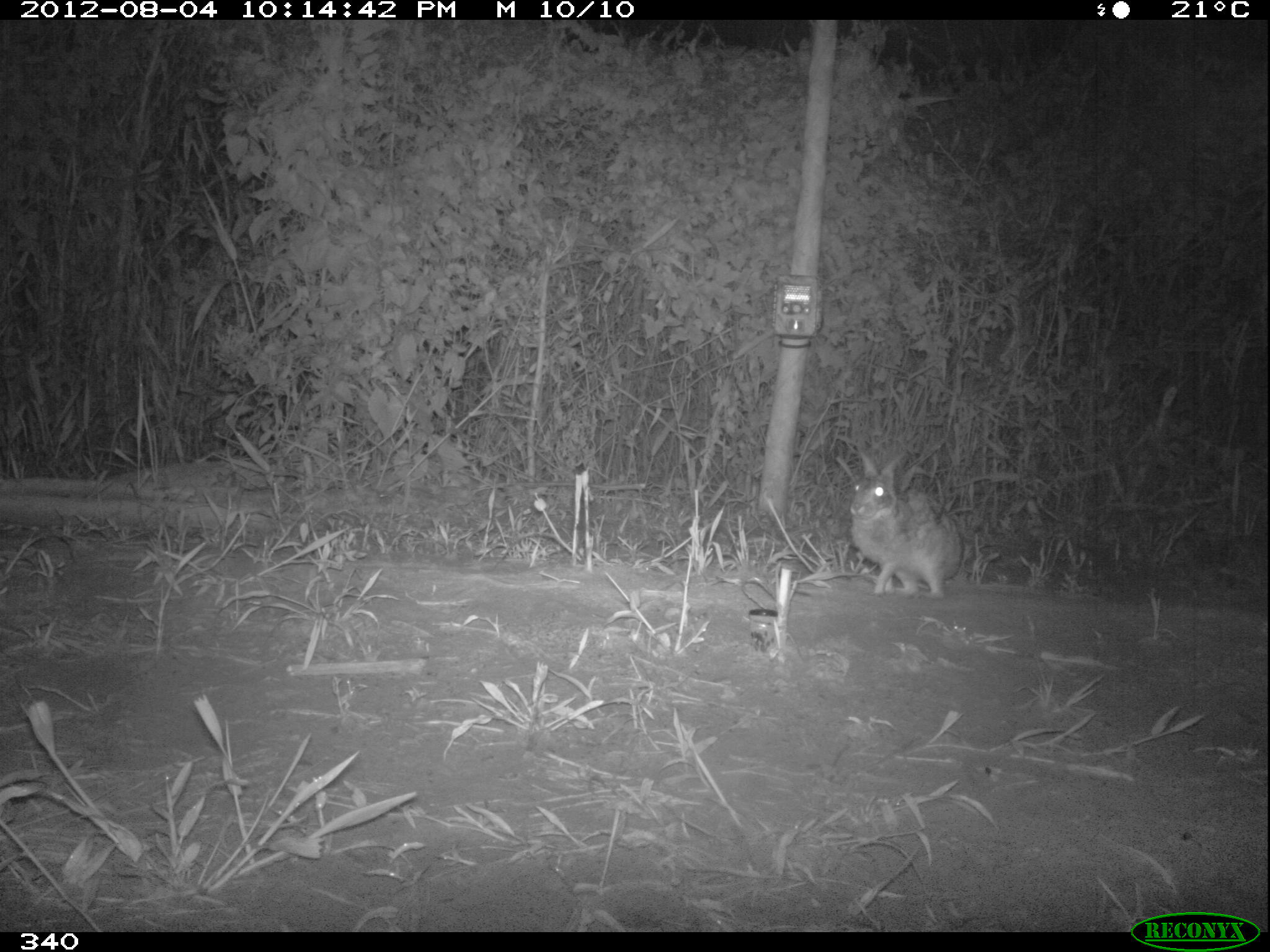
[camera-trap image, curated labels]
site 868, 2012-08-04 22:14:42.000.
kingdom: Animalia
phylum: Chordata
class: Mammalia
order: Lagomorpha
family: Leporidae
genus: Sylvilagus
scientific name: Sylvilagus brasiliensis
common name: tapeti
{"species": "Sylvilagus brasiliensis (tapeti)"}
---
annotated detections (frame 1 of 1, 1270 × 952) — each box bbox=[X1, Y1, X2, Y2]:
sylvilagus brasiliensis: bbox=[847, 448, 962, 600]